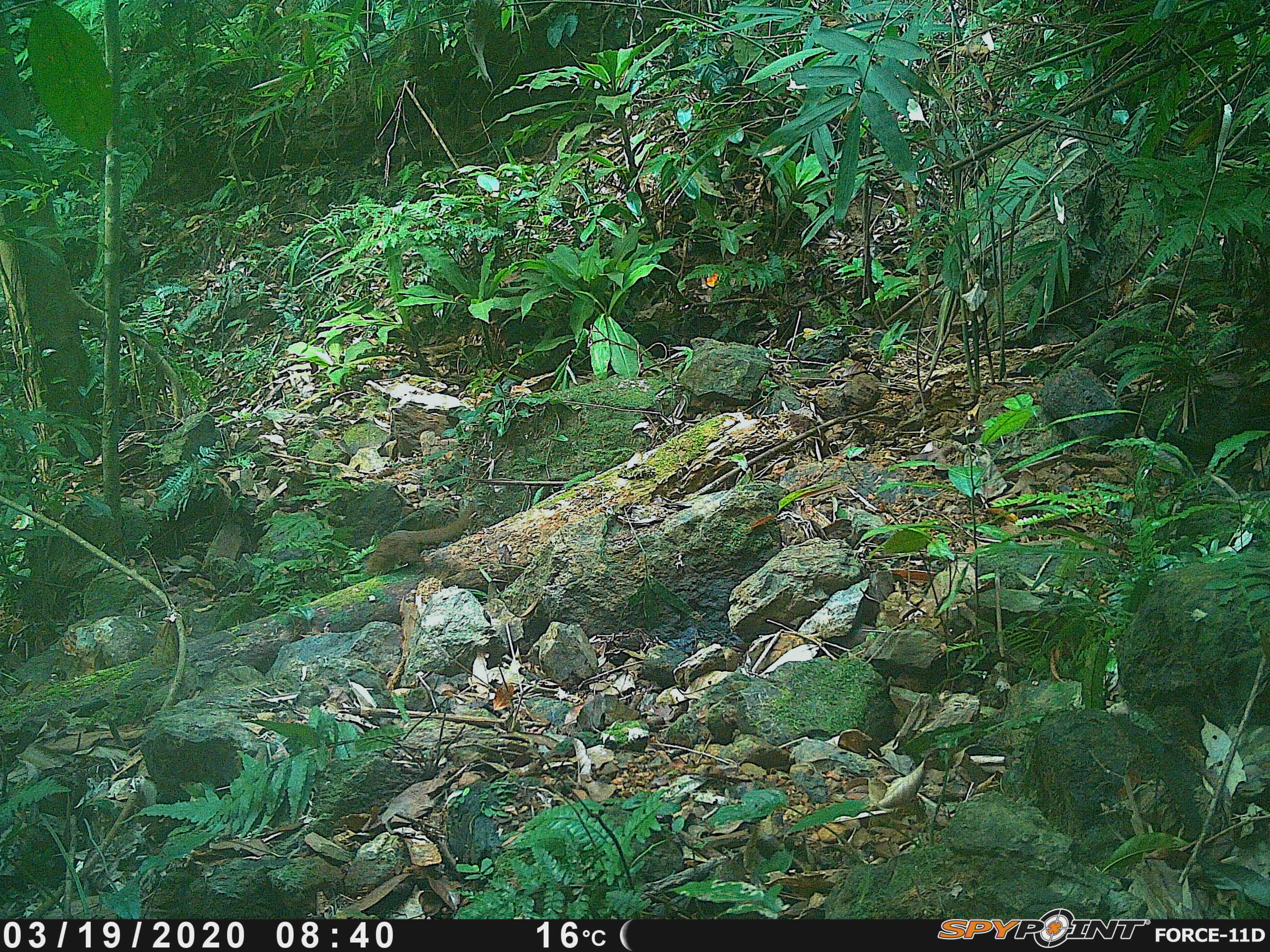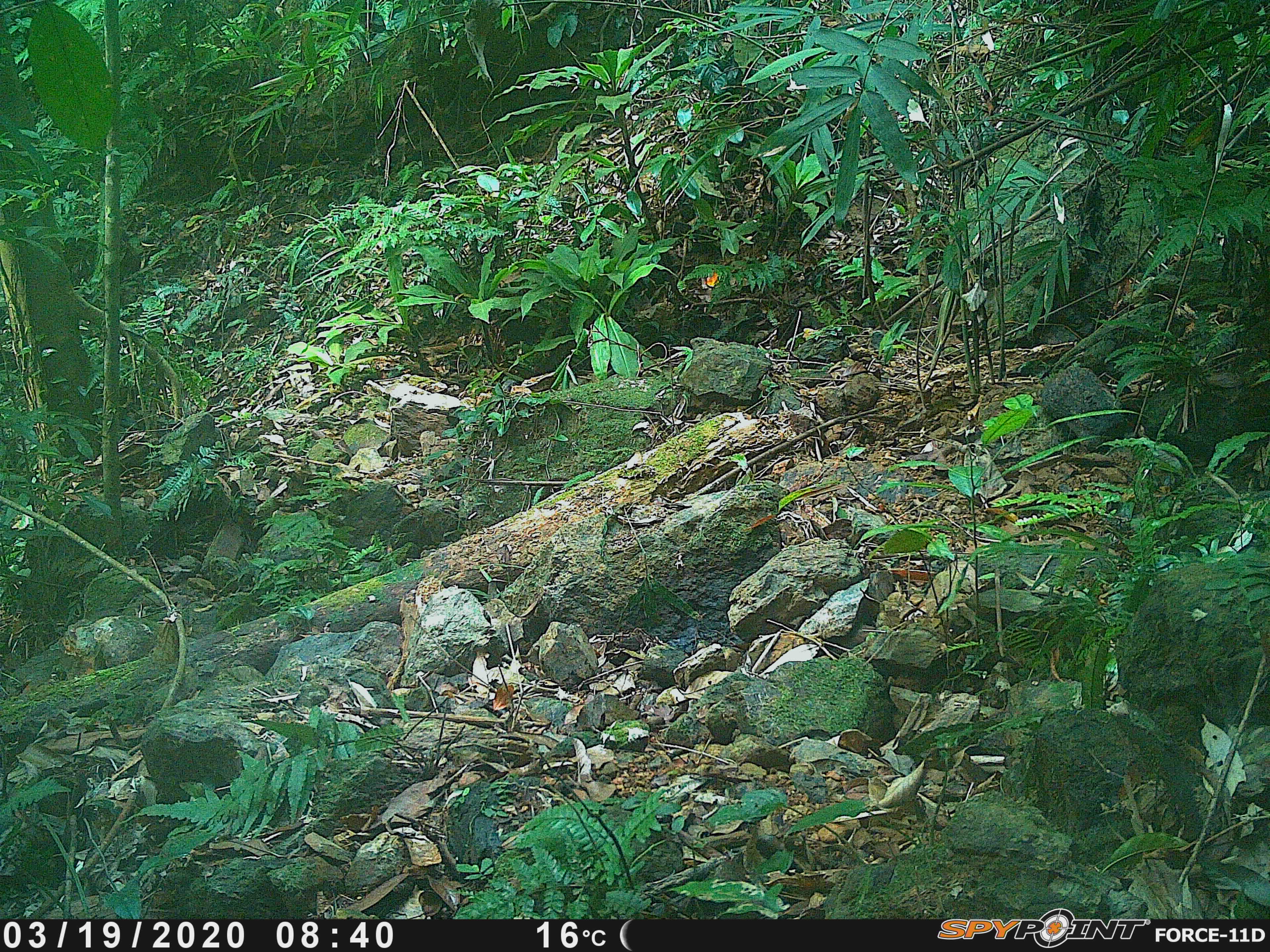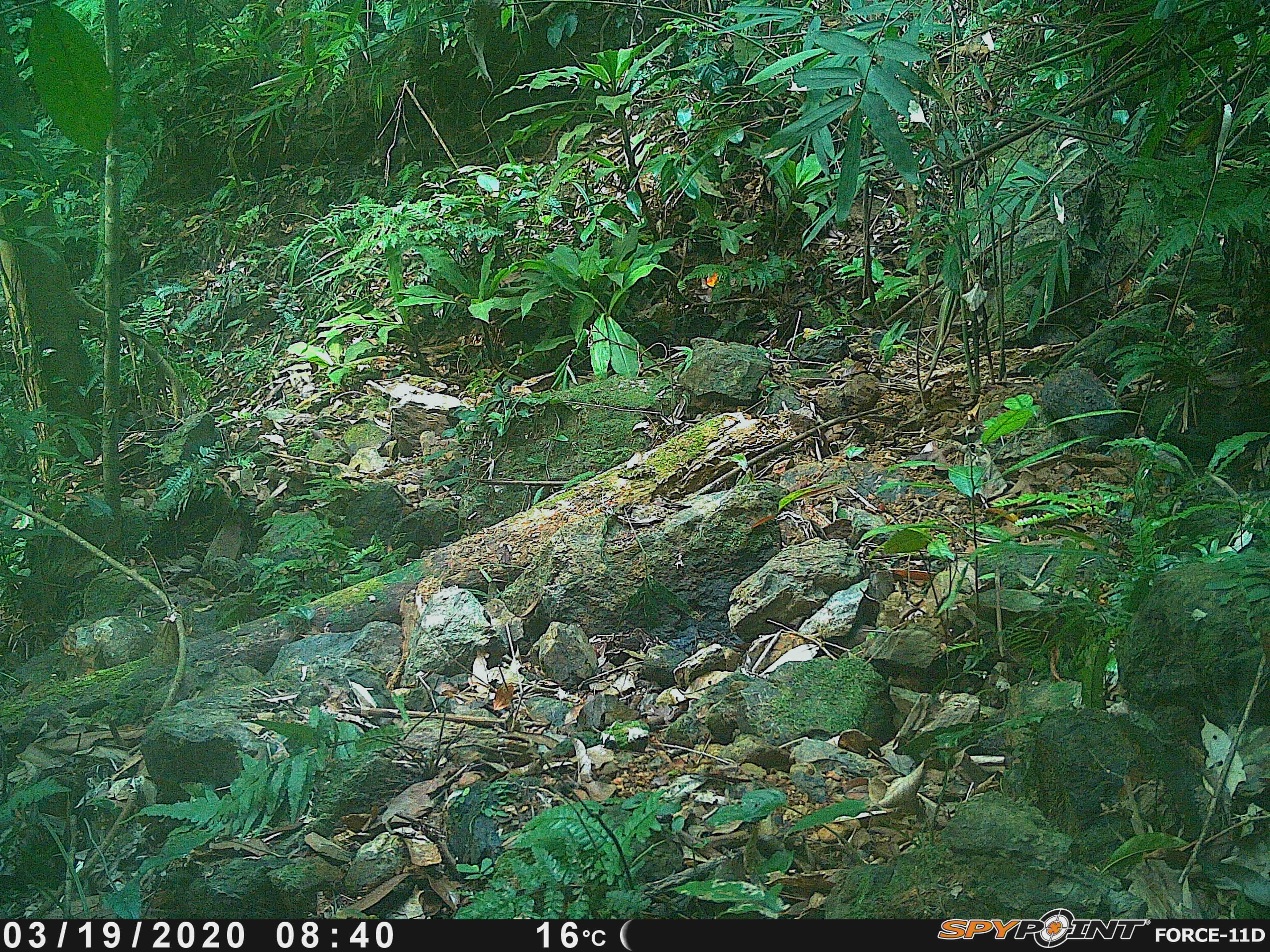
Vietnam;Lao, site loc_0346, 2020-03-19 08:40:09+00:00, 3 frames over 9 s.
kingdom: Animalia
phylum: Chordata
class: Mammalia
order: Scandentia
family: Tupaiidae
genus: Tupaia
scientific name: Tupaia belangeri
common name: northern treeshrew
Northern treeshrew (Tupaia belangeri). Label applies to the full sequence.